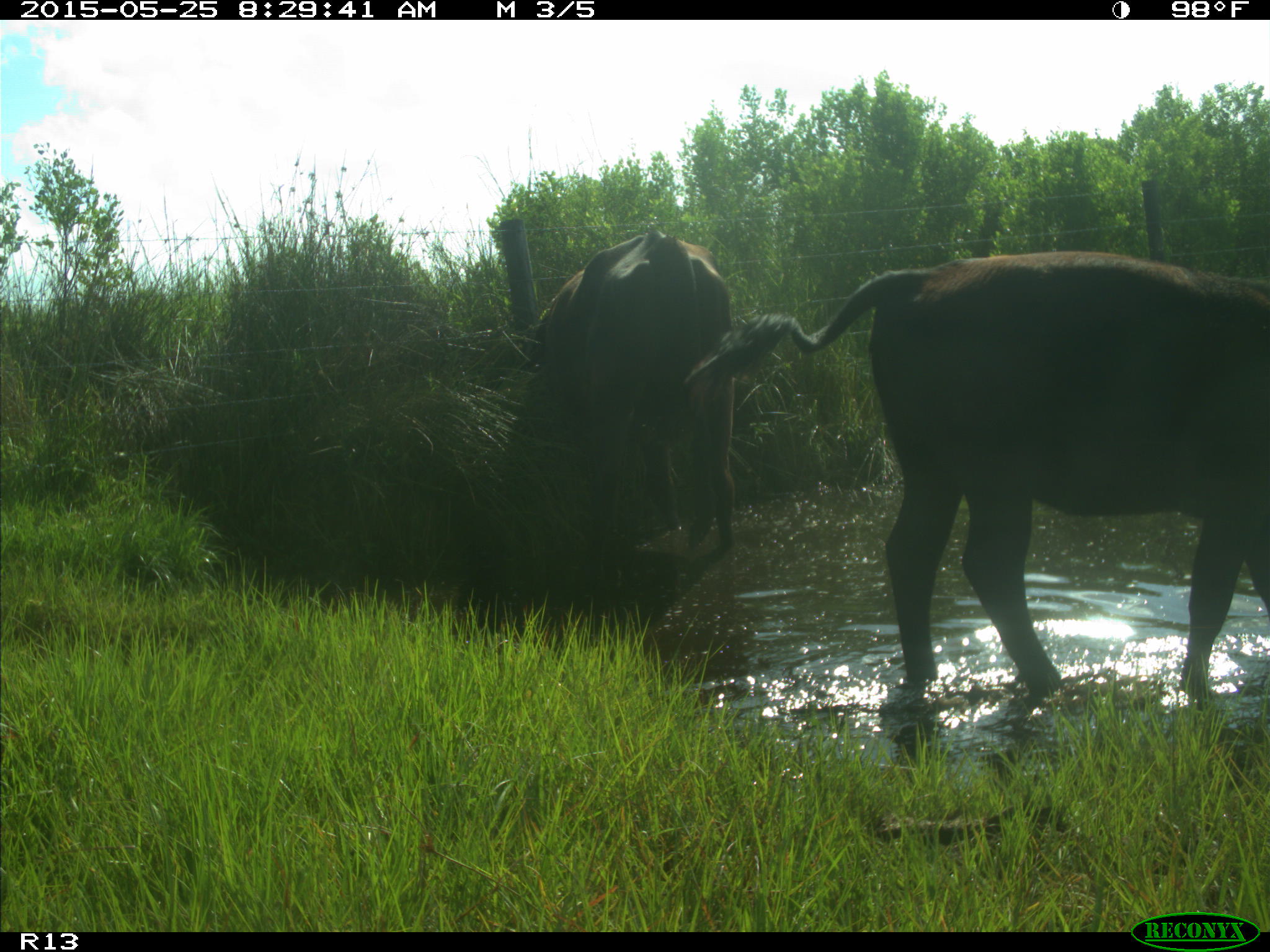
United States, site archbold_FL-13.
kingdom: Animalia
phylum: Chordata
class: Mammalia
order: Artiodactyla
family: Bovidae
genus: Bos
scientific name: Bos taurus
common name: domestic cow